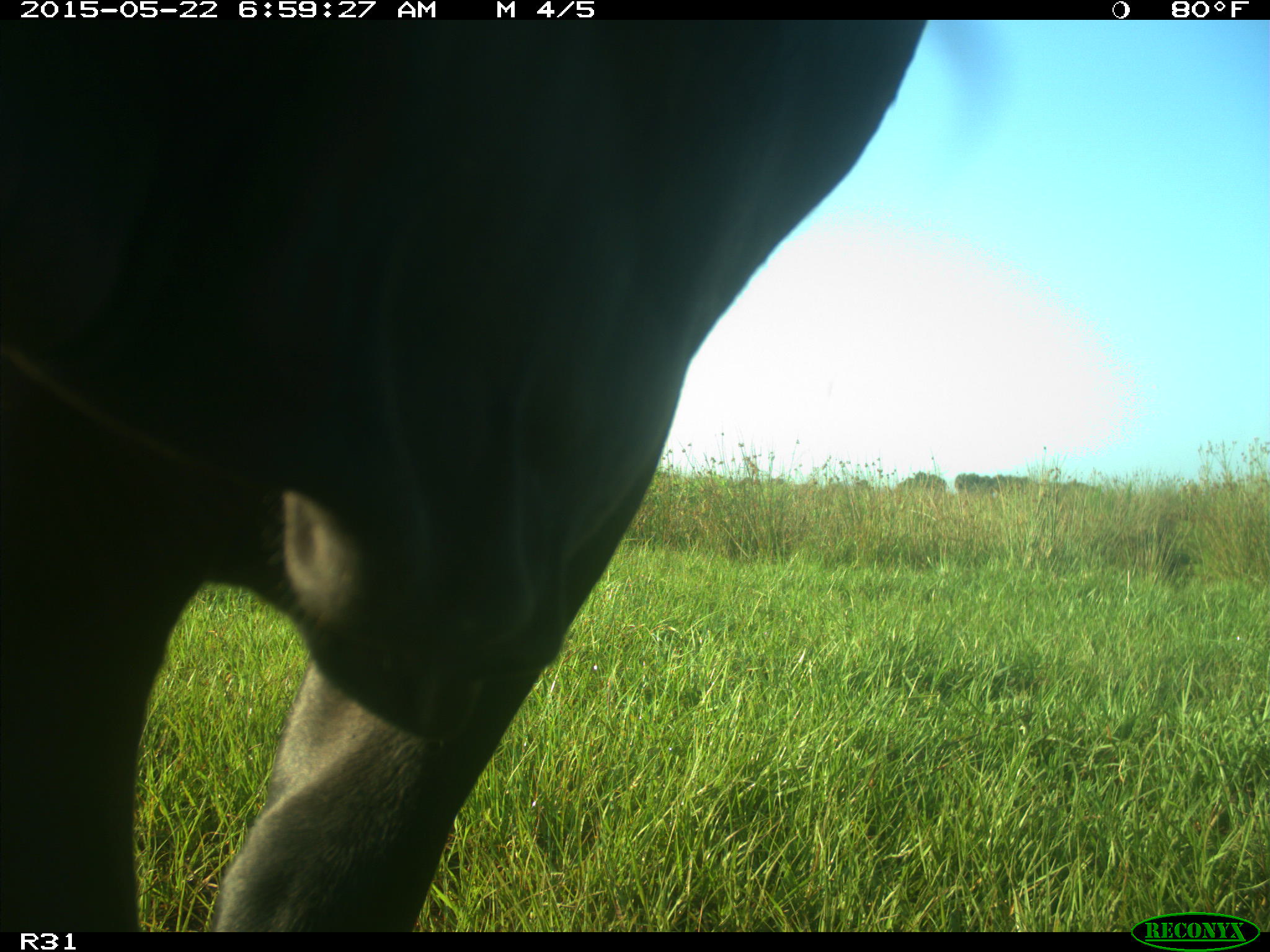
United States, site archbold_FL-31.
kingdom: Animalia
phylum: Chordata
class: Mammalia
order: Artiodactyla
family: Bovidae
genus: Bos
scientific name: Bos taurus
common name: domestic cow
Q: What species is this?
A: Bos taurus (domestic cow).